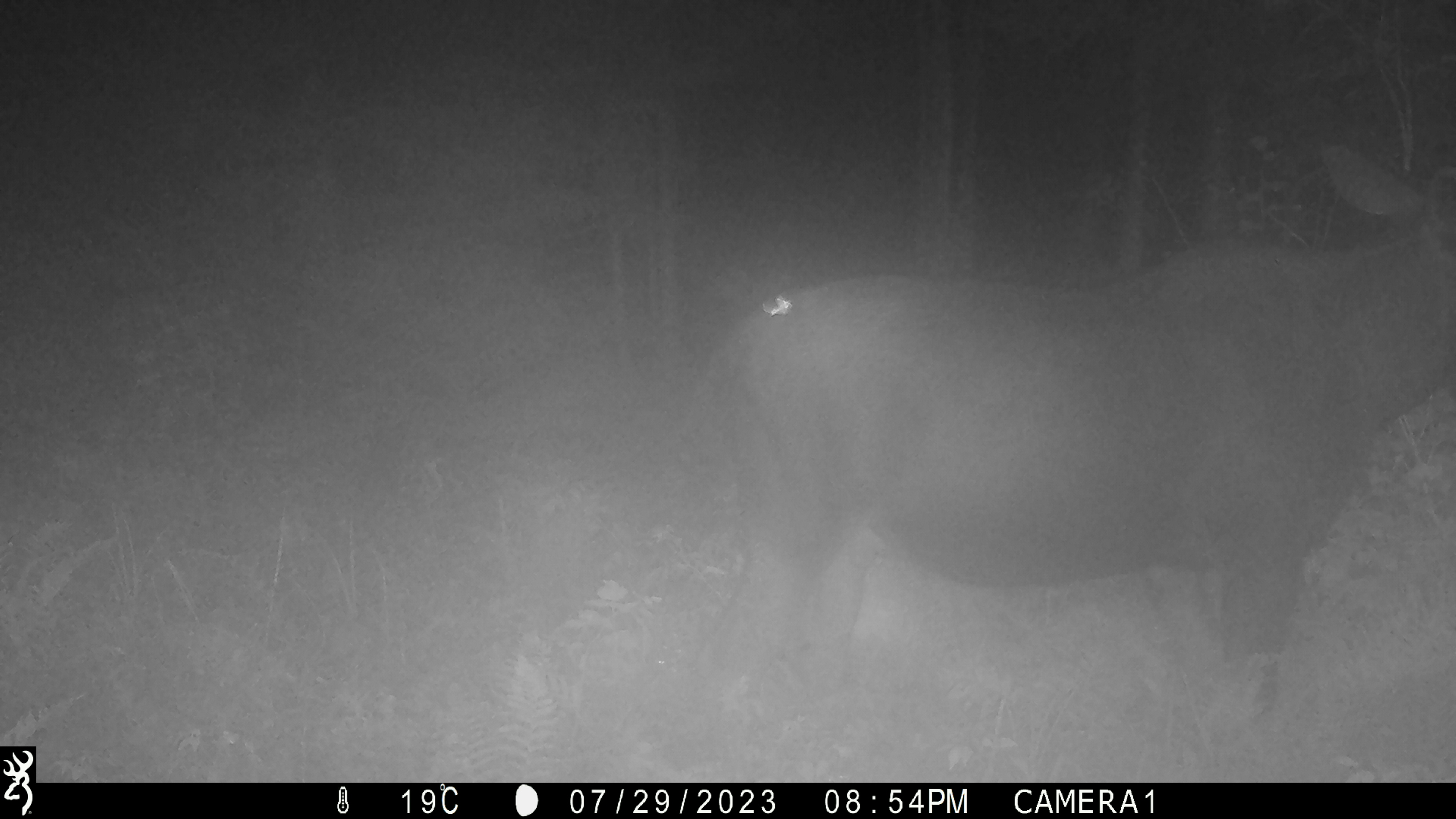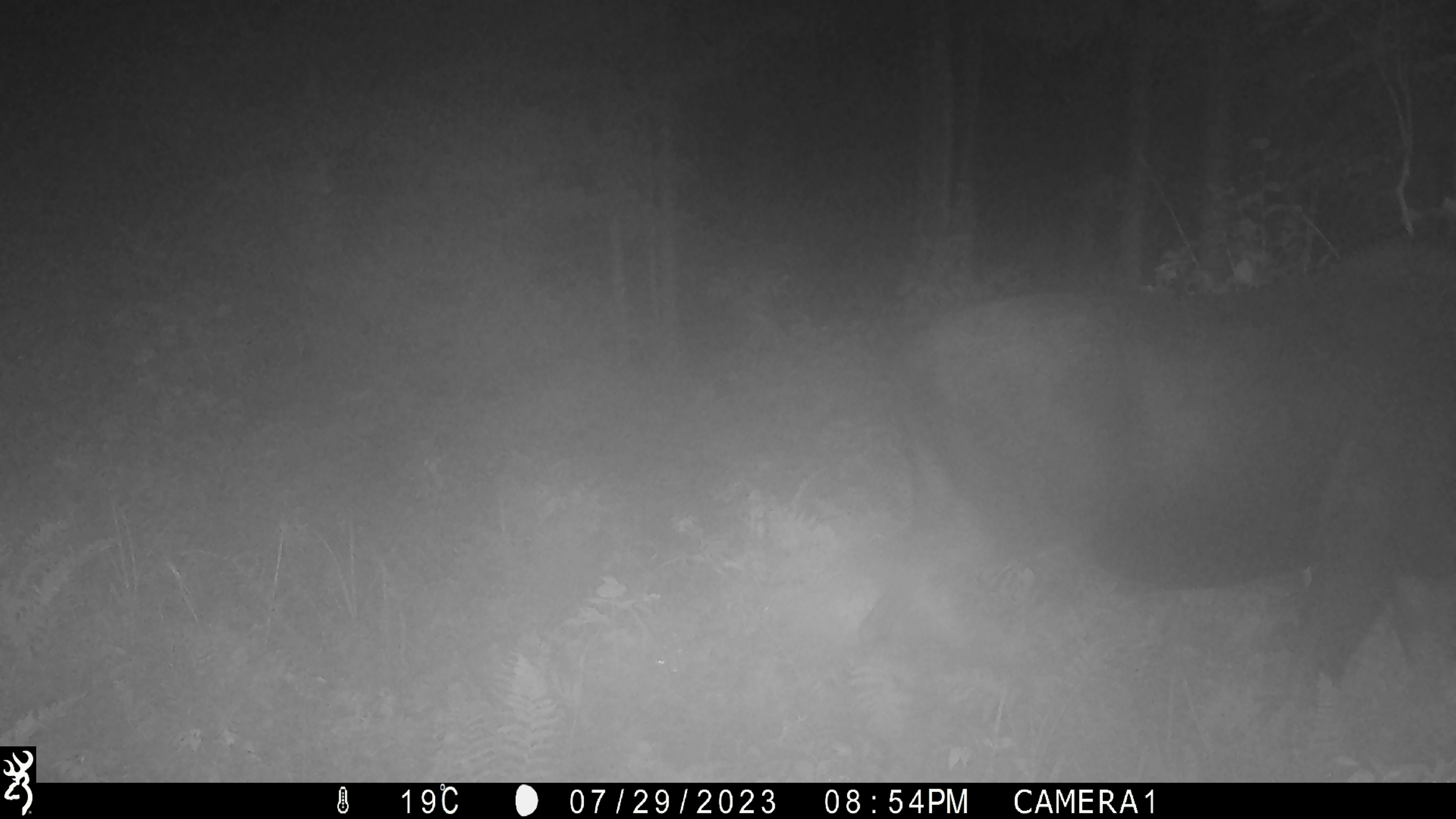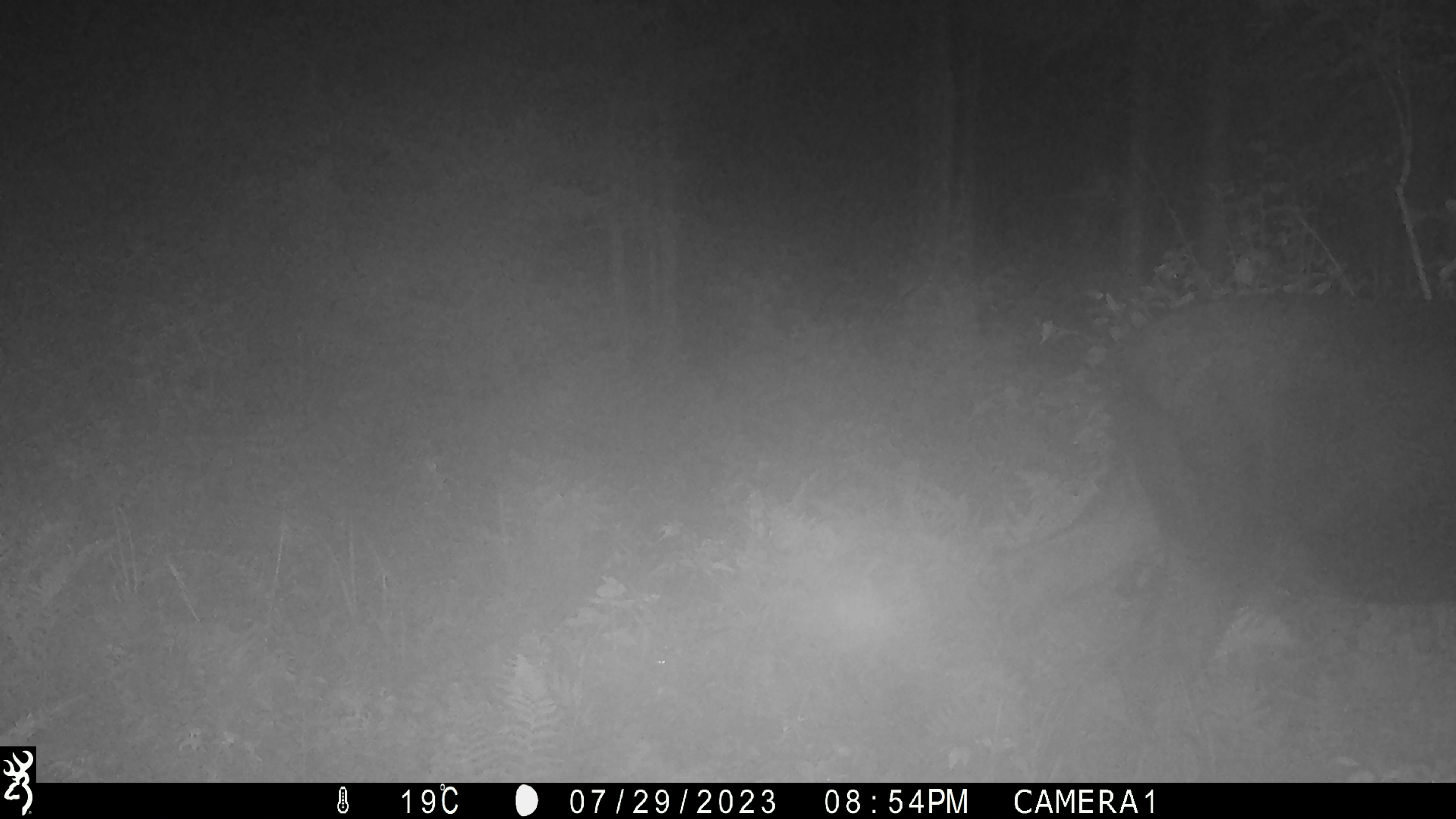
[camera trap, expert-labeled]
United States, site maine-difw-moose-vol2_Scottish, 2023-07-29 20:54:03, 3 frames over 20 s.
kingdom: Animalia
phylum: Chordata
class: Mammalia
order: Artiodactyla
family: Cervidae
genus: Alces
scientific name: Alces alces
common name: moose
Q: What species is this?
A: Moose (Alces alces).